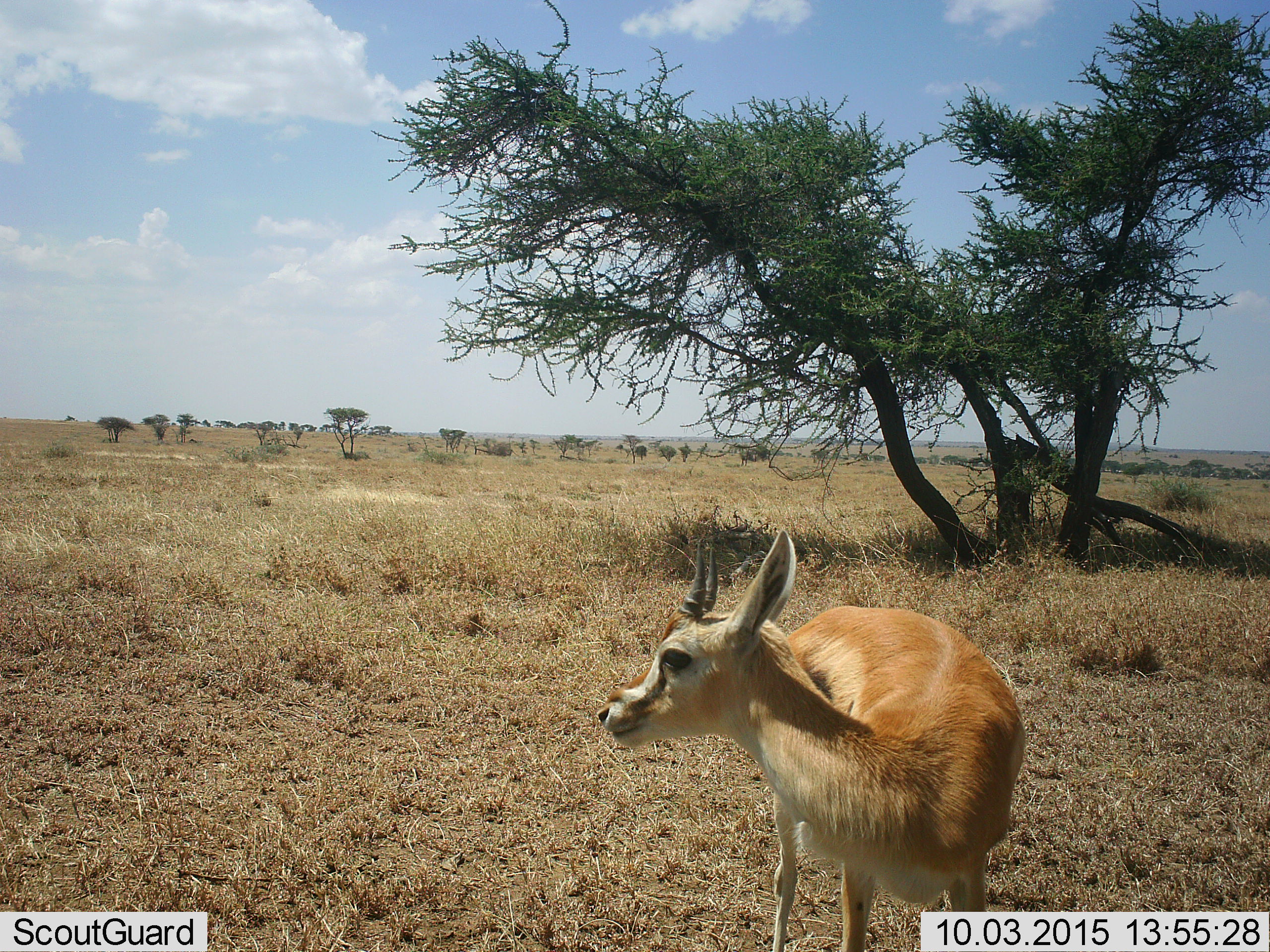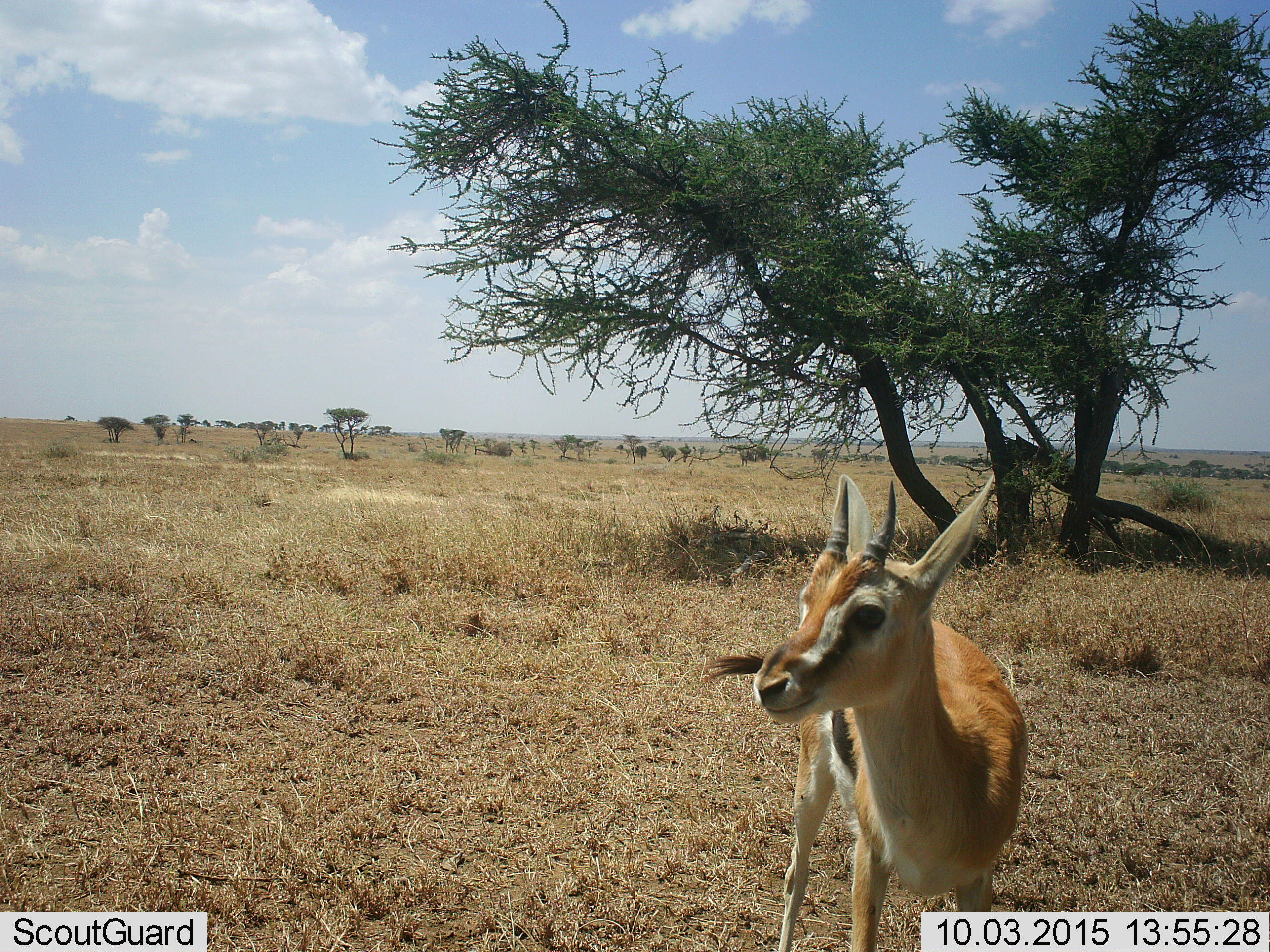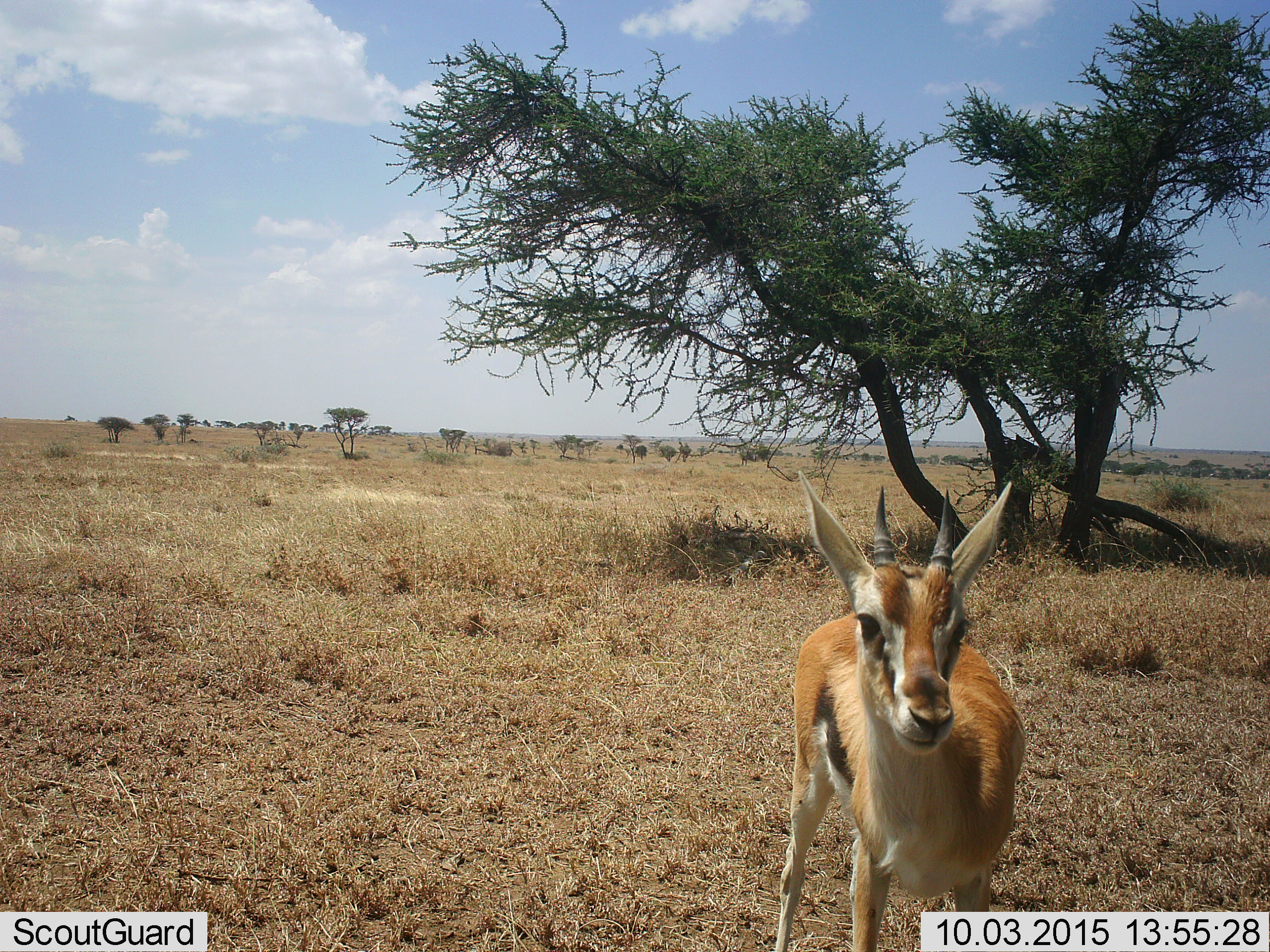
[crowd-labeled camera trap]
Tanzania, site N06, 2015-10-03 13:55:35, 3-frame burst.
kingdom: Animalia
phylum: Chordata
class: Mammalia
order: Artiodactyla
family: Bovidae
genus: Eudorcas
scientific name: Eudorcas thomsonii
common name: thomson's gazelle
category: gazellethomsons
Gazellethomsons (thomson's gazelle) (Eudorcas thomsonii), count 1. Behavior (volunteer vote fractions): standing 80%, resting 0%, moving 30%, interacting 0%. Young present (vote fraction): 0%. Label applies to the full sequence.